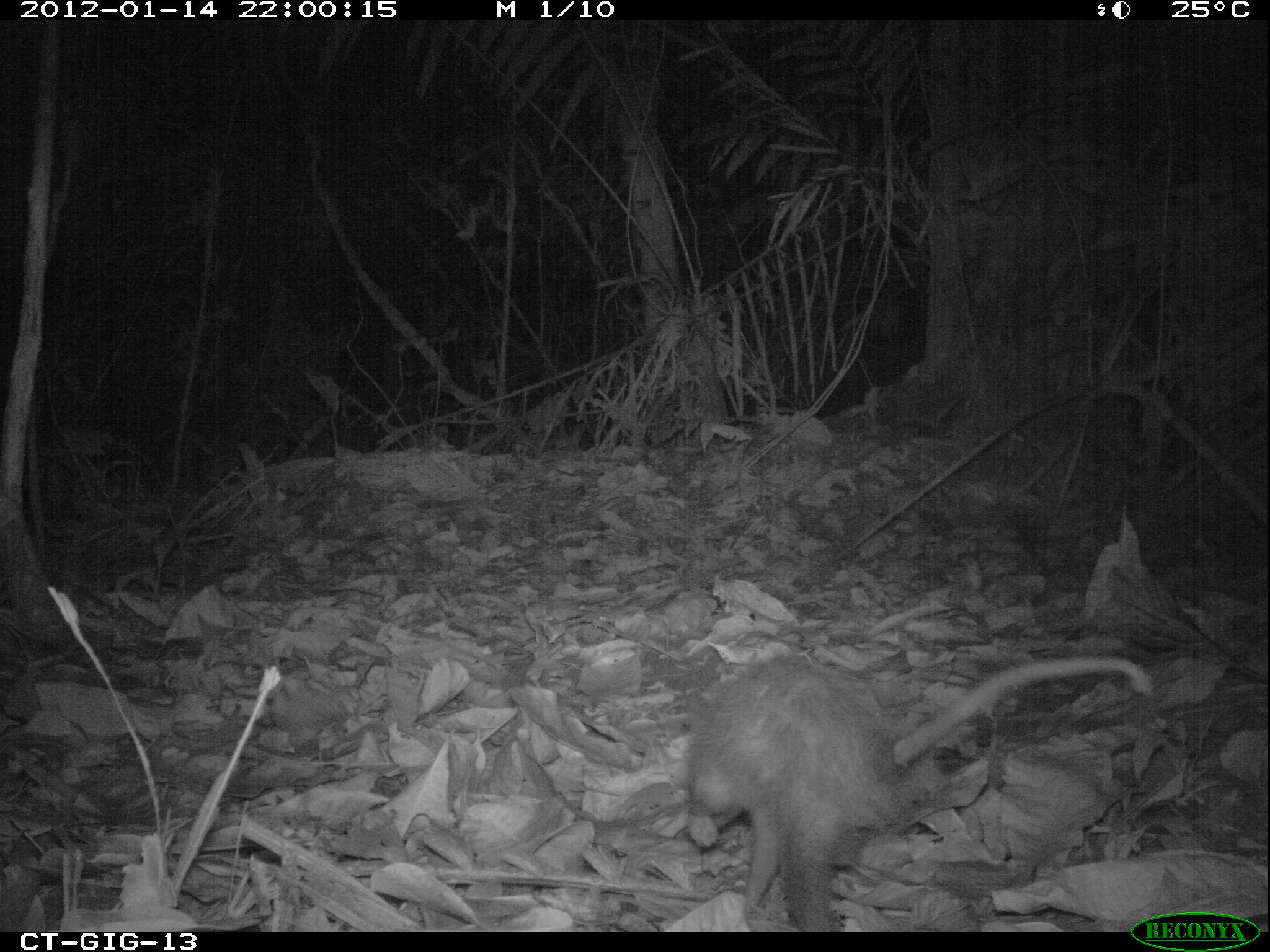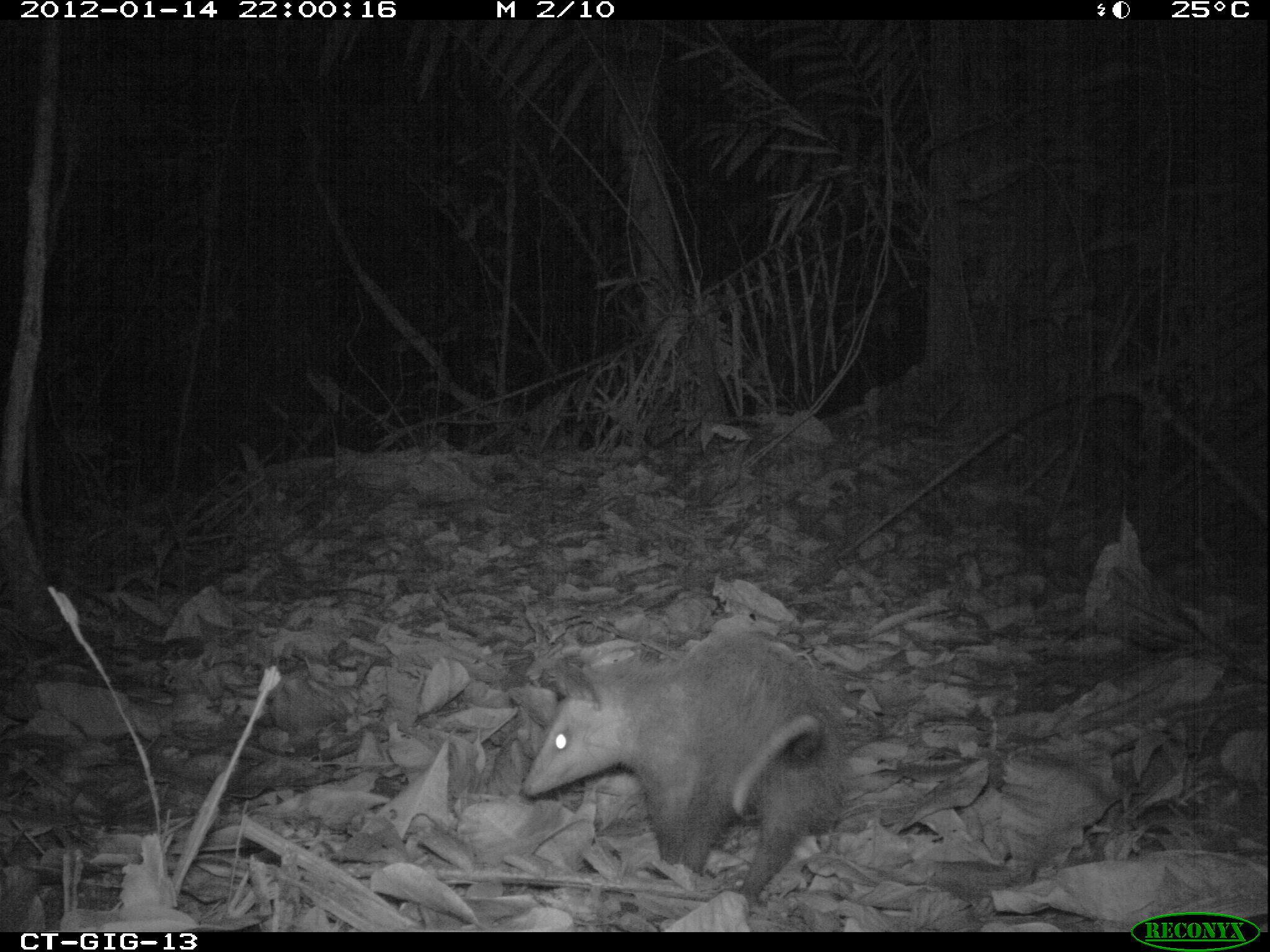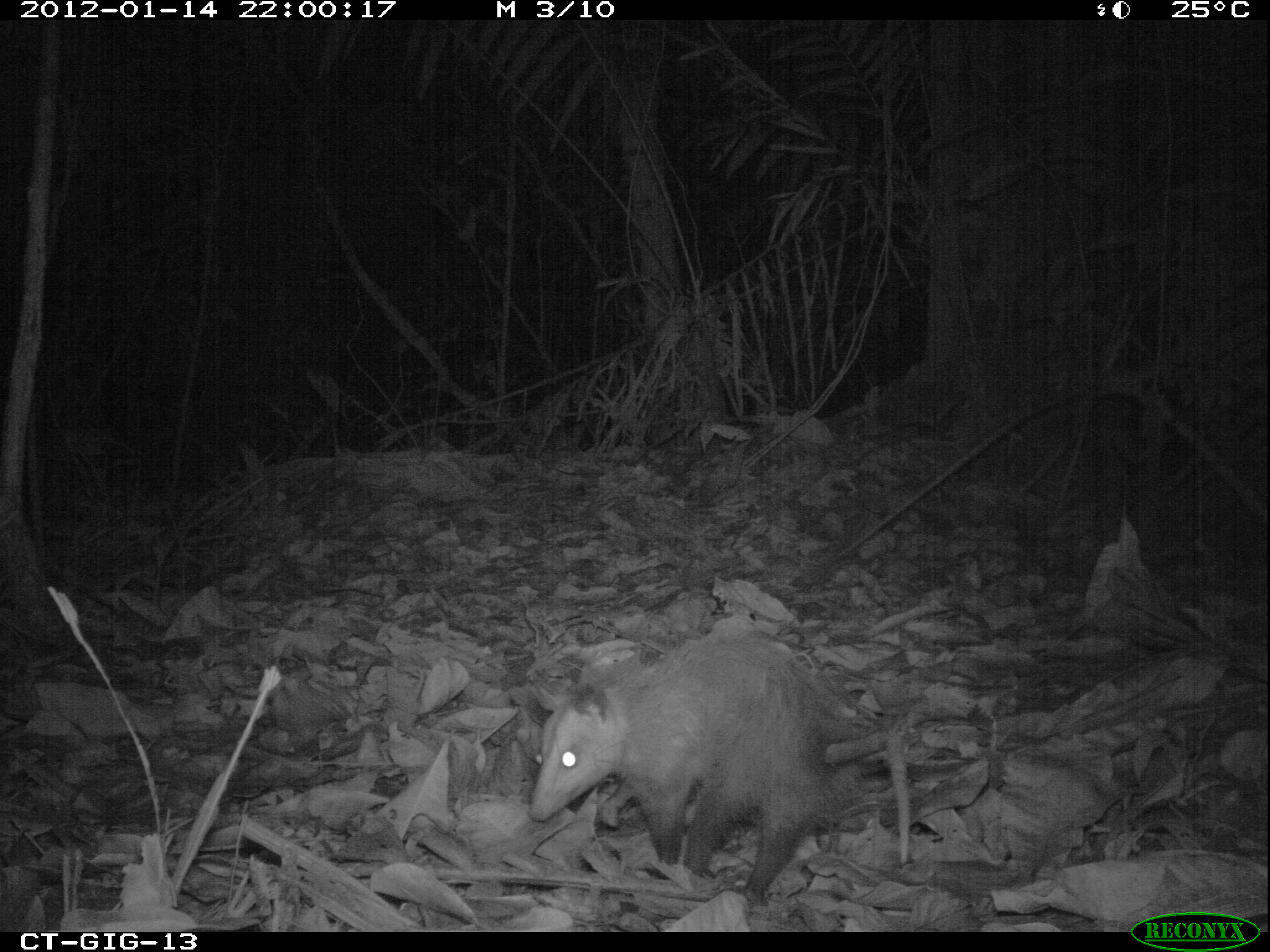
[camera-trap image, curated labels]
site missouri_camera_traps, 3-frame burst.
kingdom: Animalia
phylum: Chordata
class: Mammalia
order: Didelphimorphia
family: Didelphidae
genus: Didelphis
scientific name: Didelphis marsupialis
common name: common opossum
Common opossum (Didelphis marsupialis). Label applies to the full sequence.